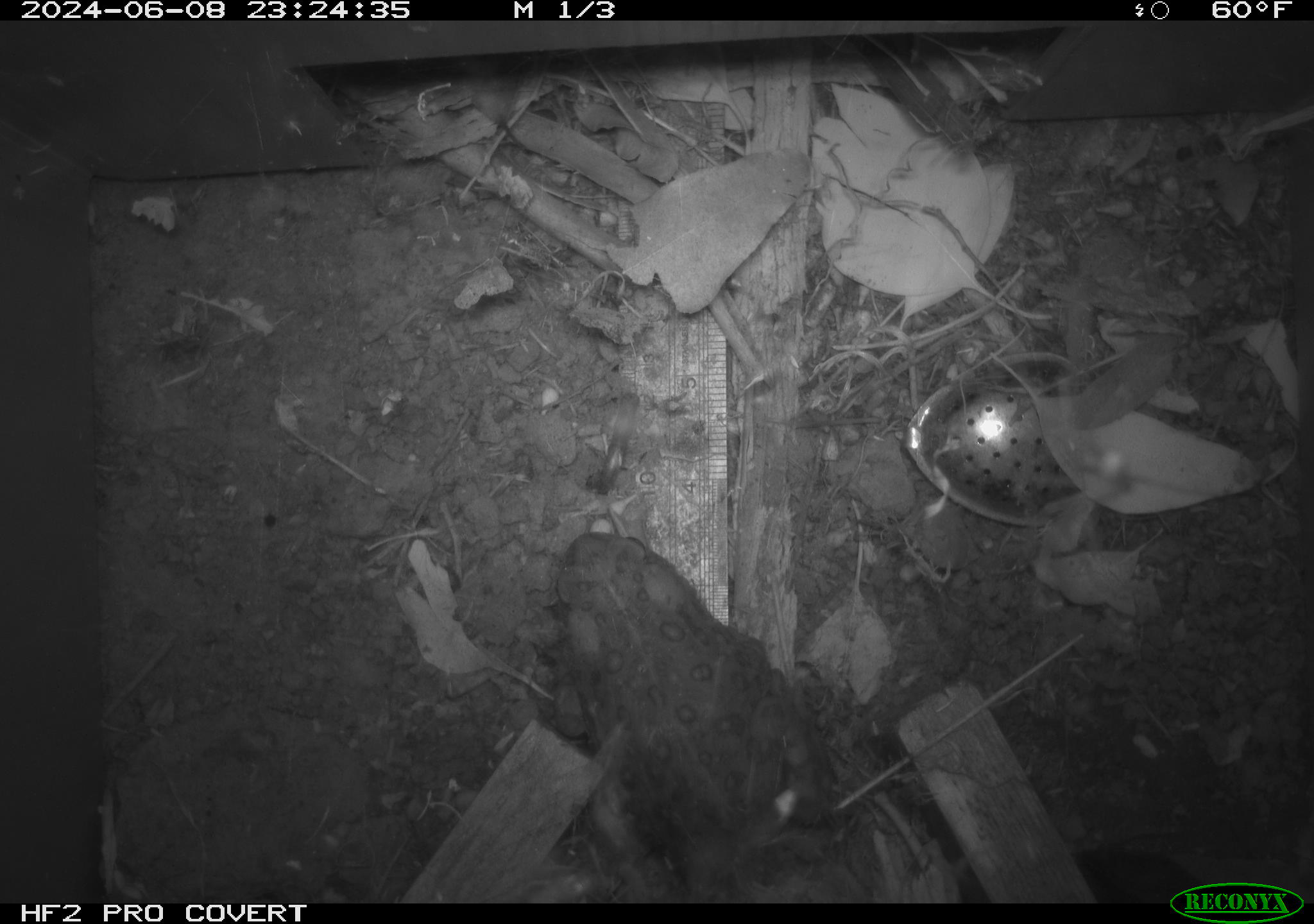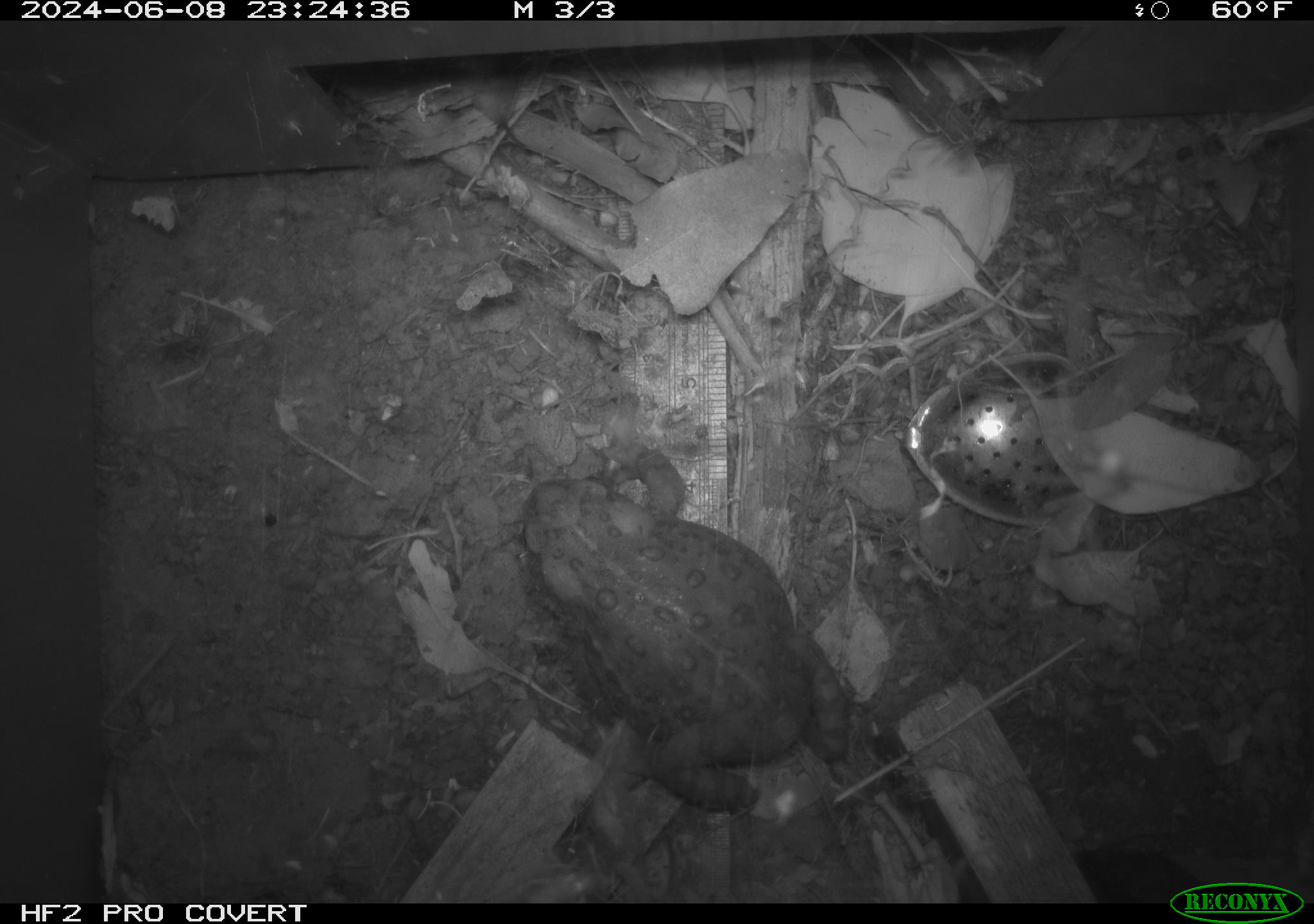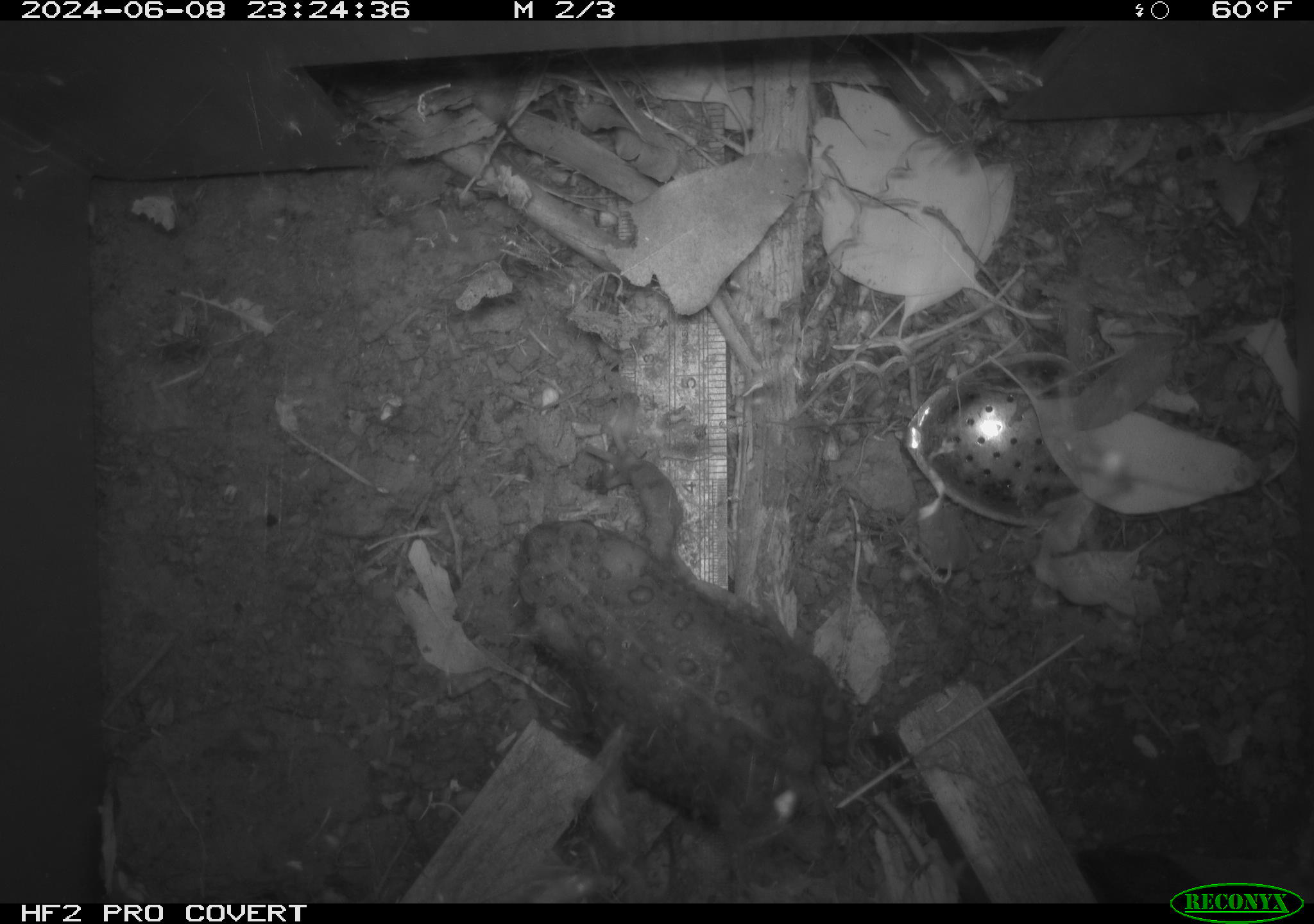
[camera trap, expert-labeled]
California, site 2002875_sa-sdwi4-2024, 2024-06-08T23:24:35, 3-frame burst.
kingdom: Animalia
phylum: Chordata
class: Amphibia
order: Anura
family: Bufonidae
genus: Anaxyrus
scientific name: Anaxyrus boreas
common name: western toad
Western toad (Anaxyrus boreas).